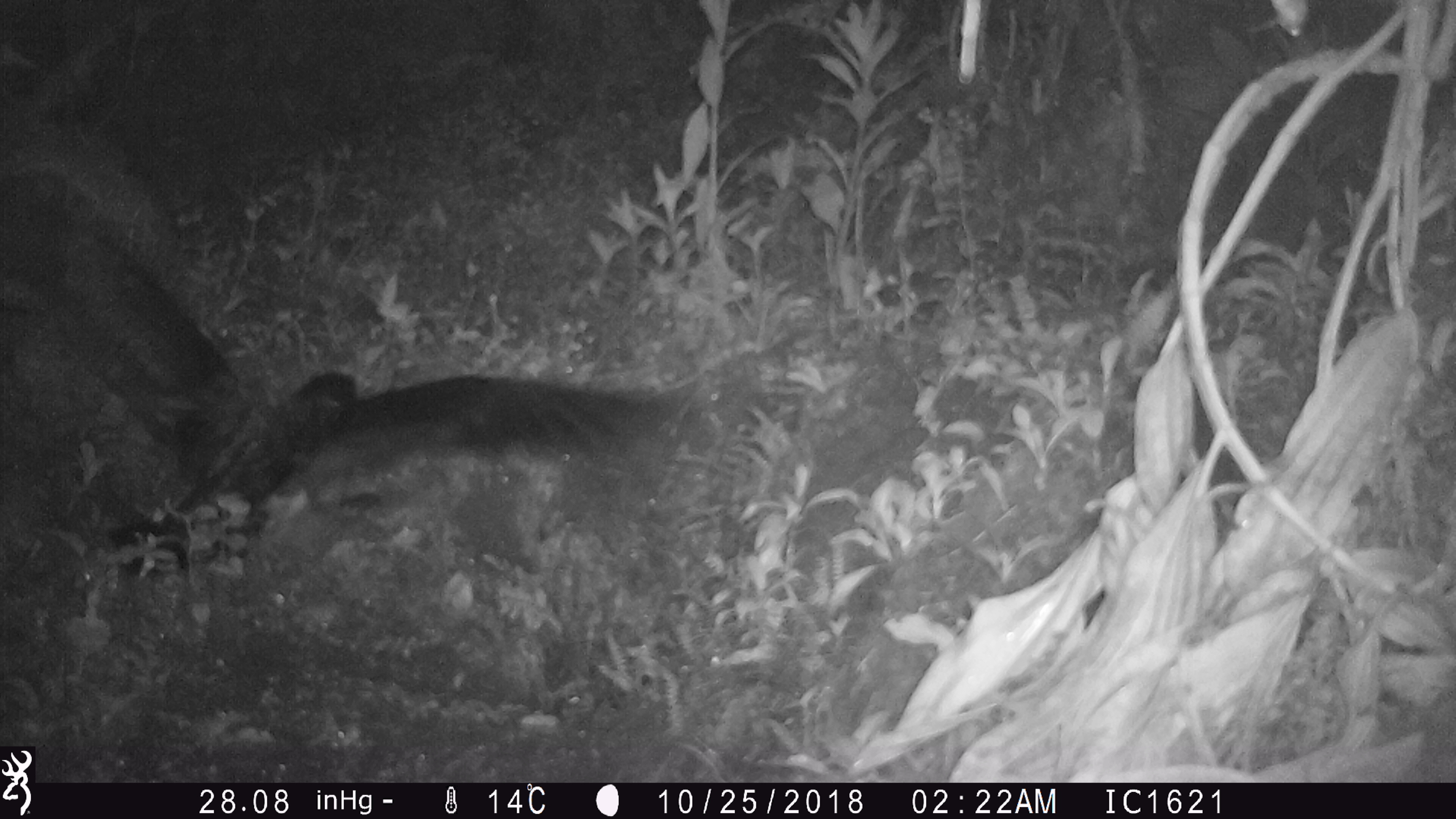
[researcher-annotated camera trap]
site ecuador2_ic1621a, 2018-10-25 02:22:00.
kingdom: Animalia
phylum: Chordata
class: Aves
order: Procellariiformes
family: Procellariidae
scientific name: Procellariidae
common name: petrel chick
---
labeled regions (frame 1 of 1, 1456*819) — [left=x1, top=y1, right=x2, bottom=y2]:
petrel chick: [left=0, top=149, right=768, bottom=562]